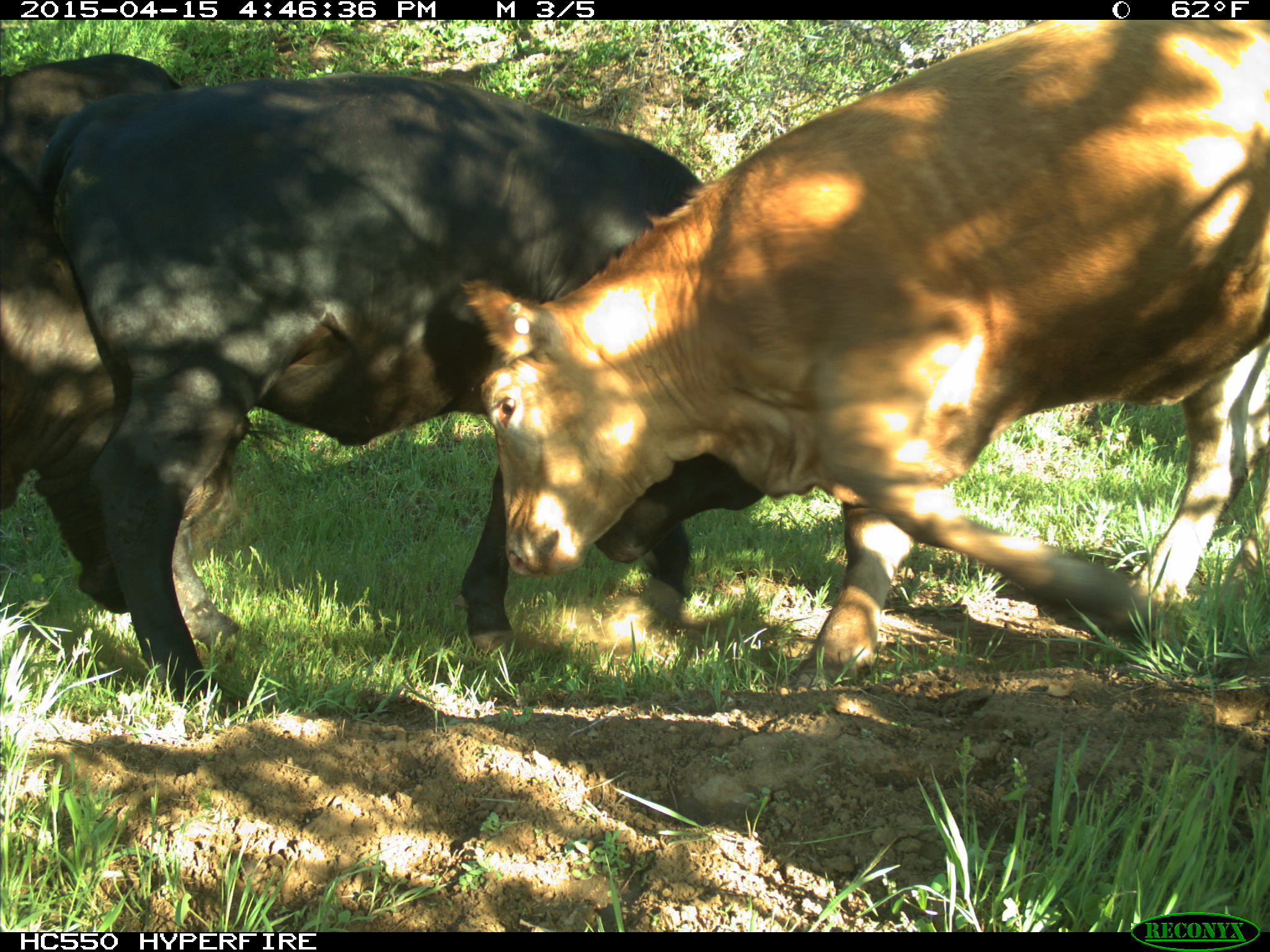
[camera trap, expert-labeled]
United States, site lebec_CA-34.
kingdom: Animalia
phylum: Chordata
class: Mammalia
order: Artiodactyla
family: Bovidae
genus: Bos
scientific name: Bos taurus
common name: domestic cow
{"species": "Bos taurus (domestic cow)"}